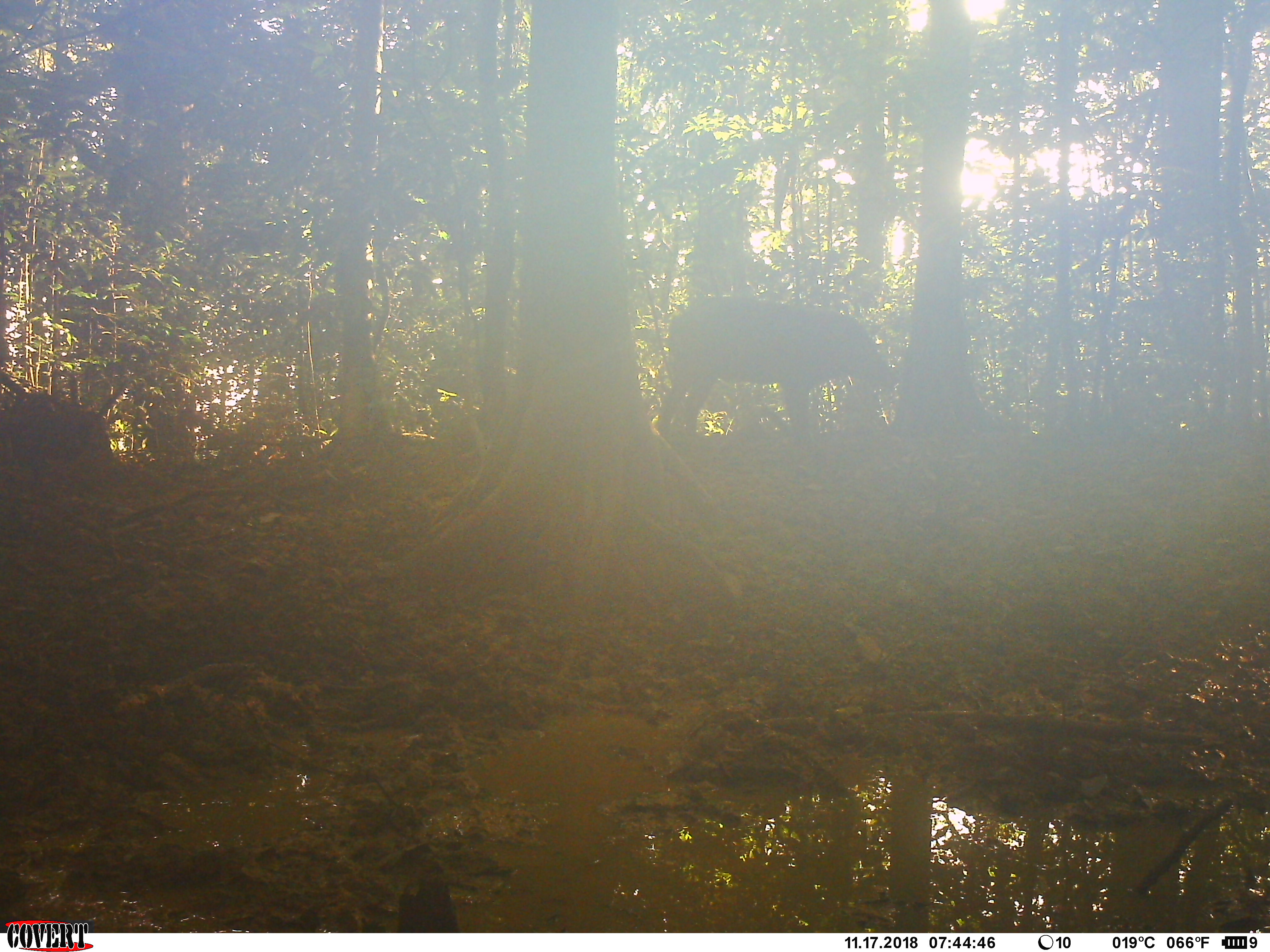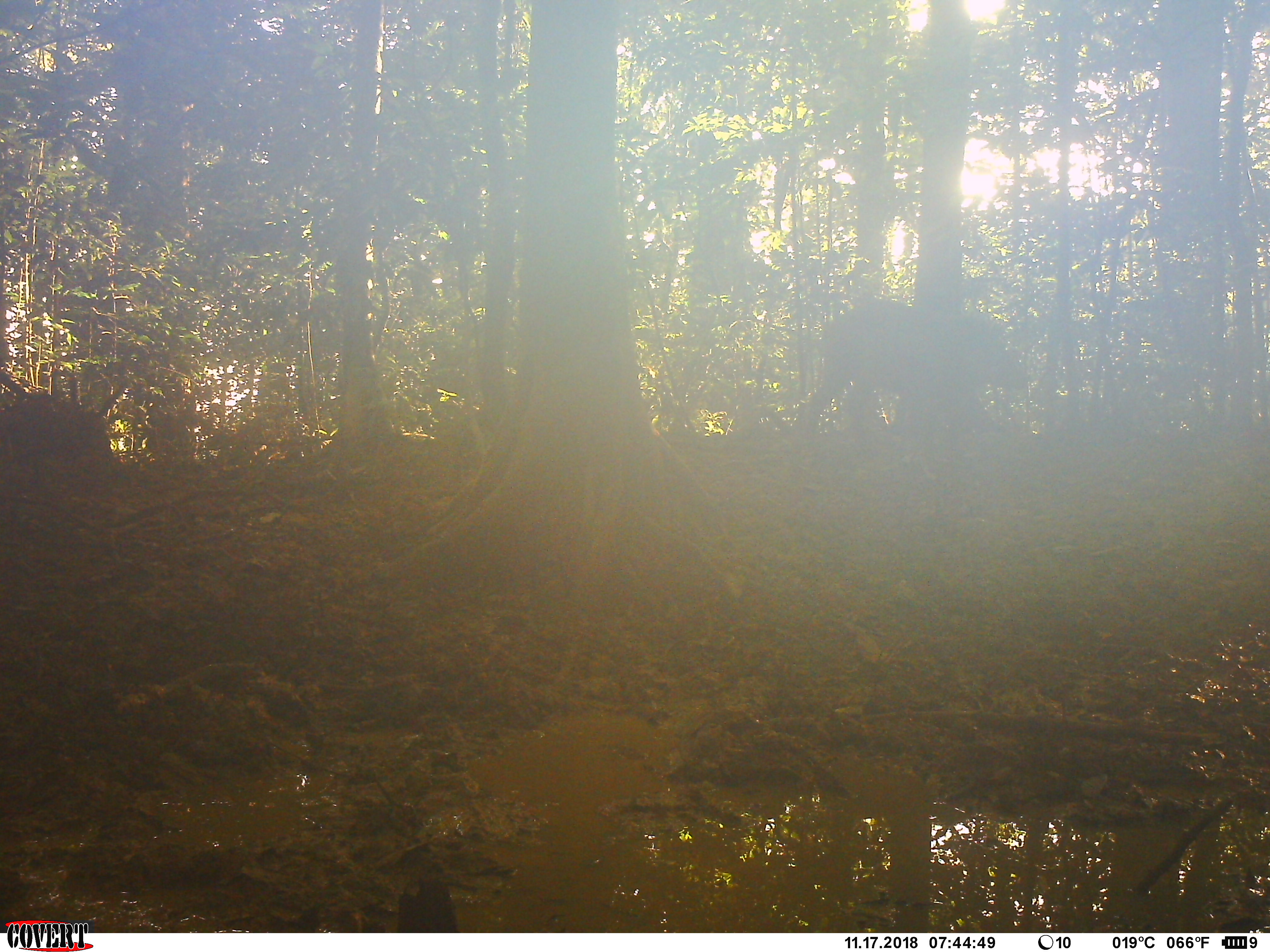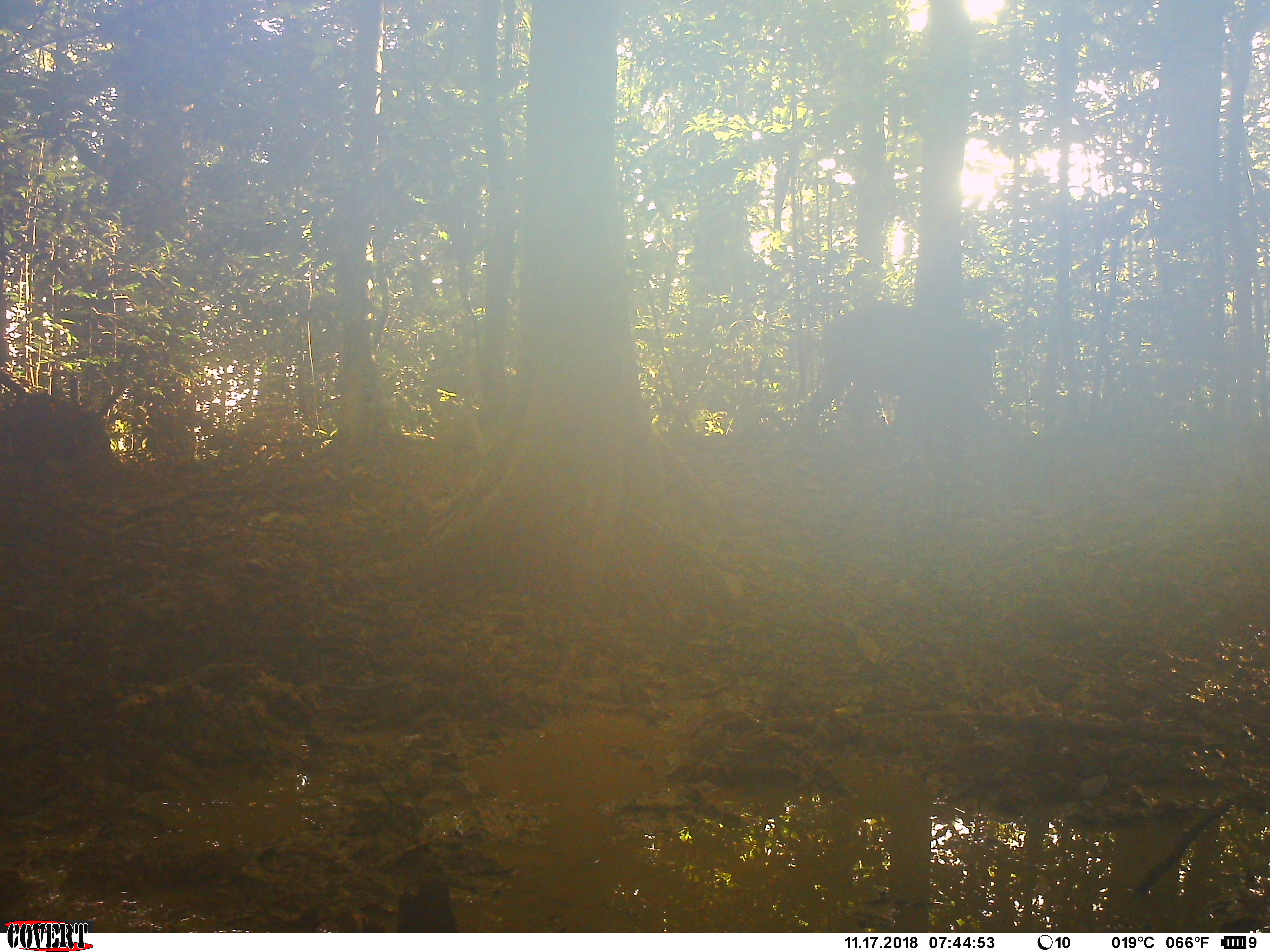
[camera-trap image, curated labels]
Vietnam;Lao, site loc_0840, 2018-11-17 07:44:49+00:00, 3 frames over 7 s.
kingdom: Animalia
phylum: Chordata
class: Mammalia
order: Artiodactyla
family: Suidae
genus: Sus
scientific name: Sus scrofa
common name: eurasian wild pig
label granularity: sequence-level